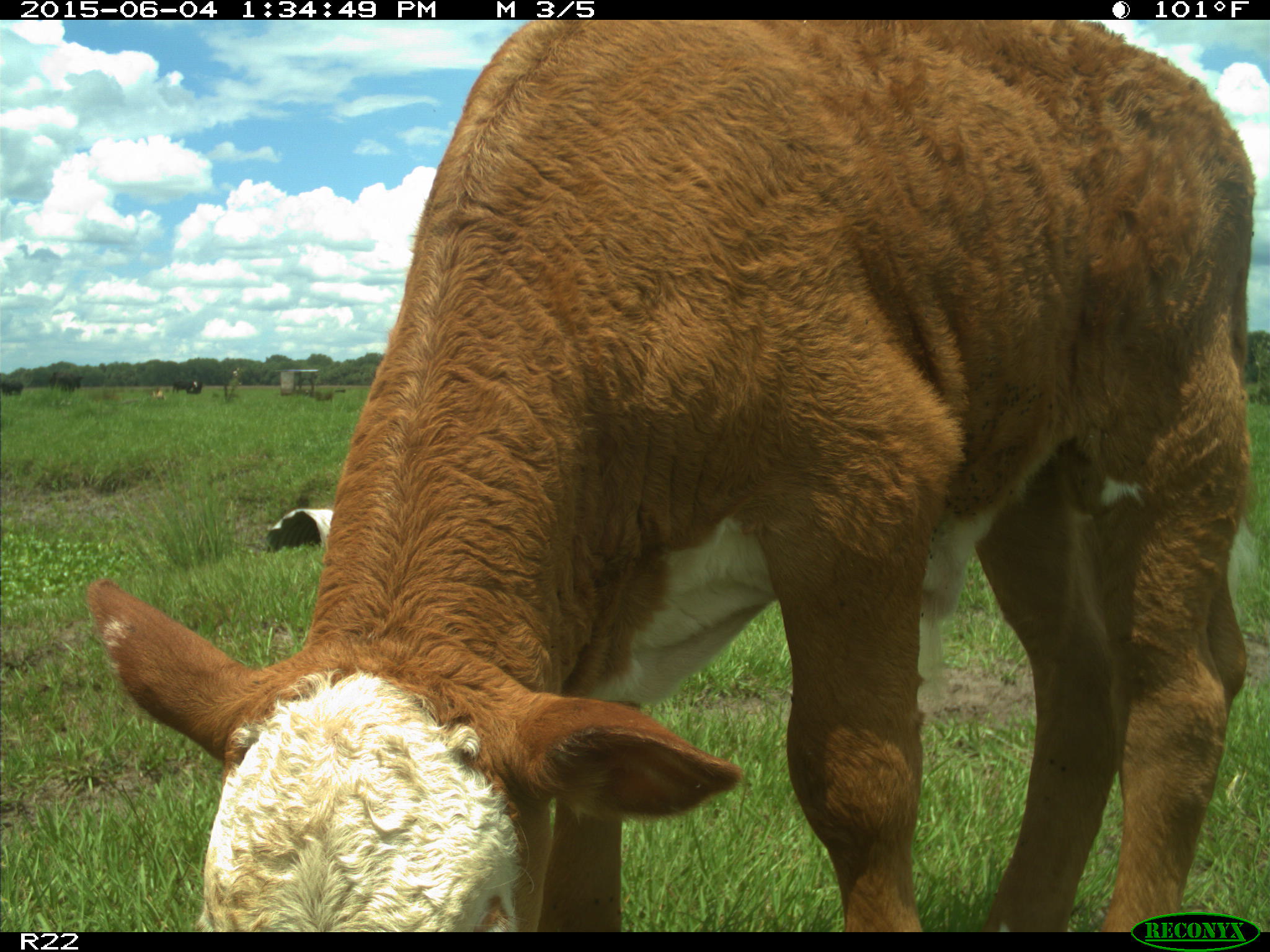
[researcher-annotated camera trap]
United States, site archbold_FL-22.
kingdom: Animalia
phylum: Chordata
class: Mammalia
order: Artiodactyla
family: Bovidae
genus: Bos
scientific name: Bos taurus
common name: domestic cow